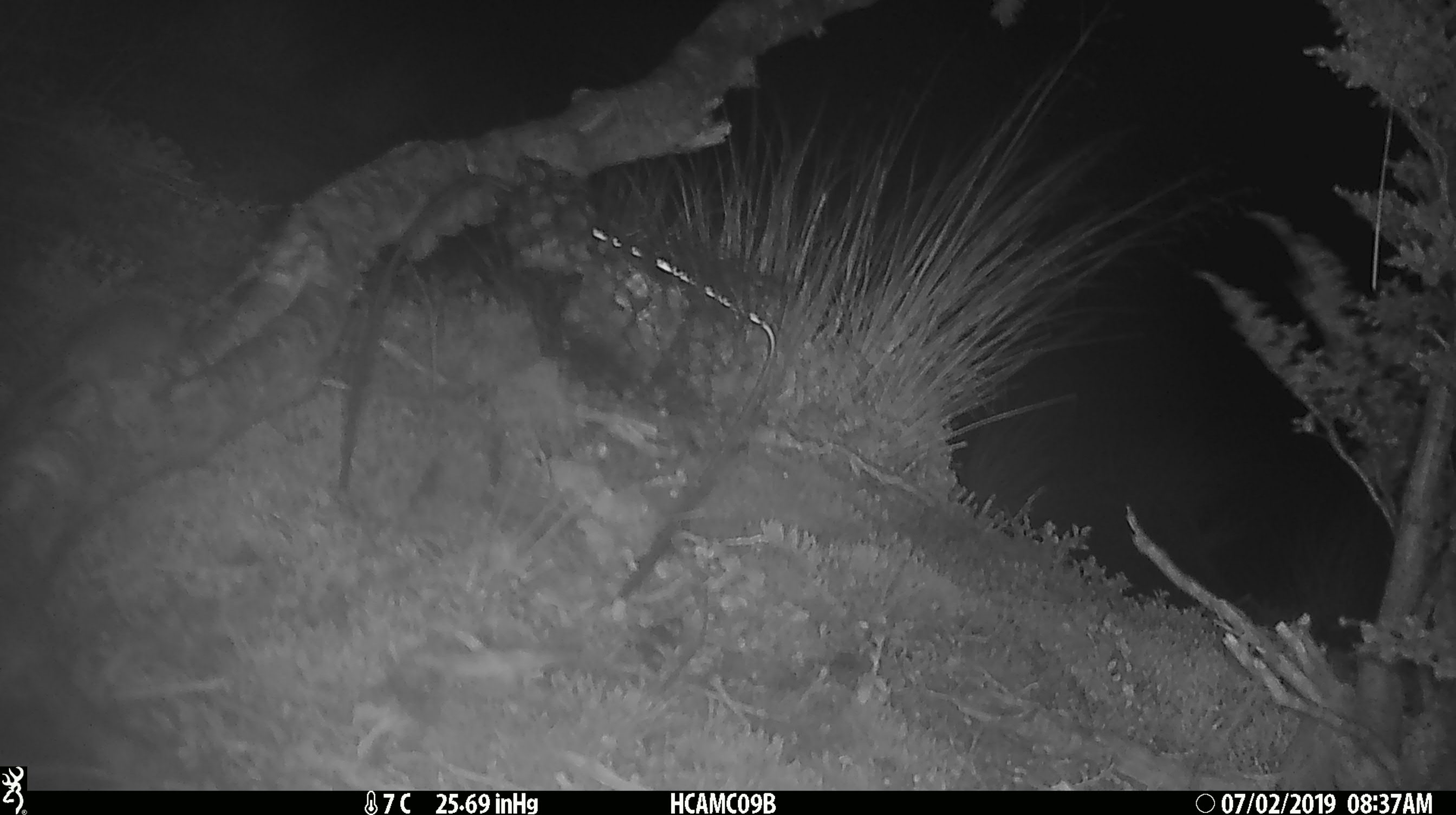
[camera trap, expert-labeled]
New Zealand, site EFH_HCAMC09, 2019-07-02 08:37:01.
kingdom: Animalia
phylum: Chordata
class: Mammalia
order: Rodentia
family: Muridae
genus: Mus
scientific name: Mus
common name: mouse